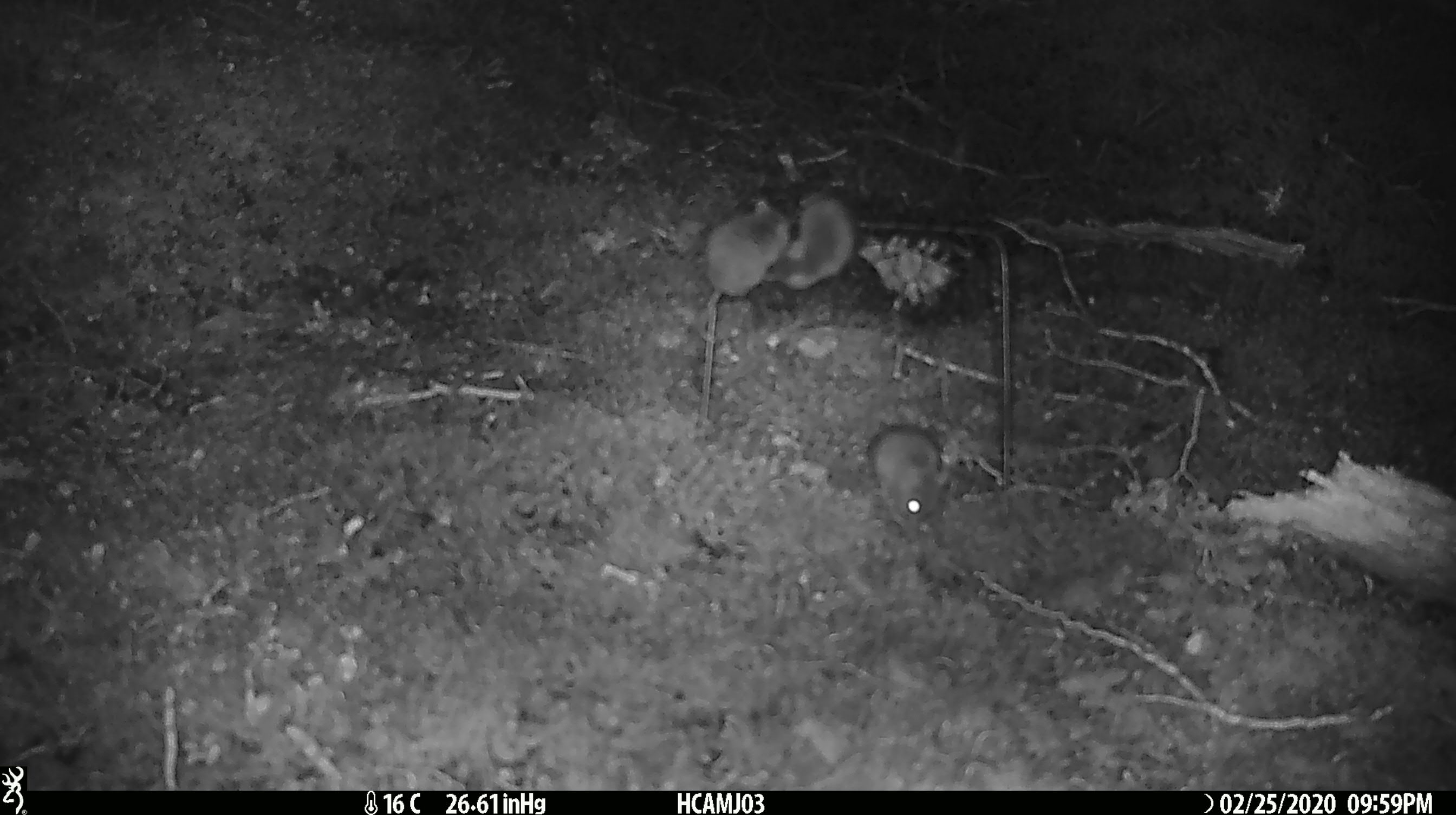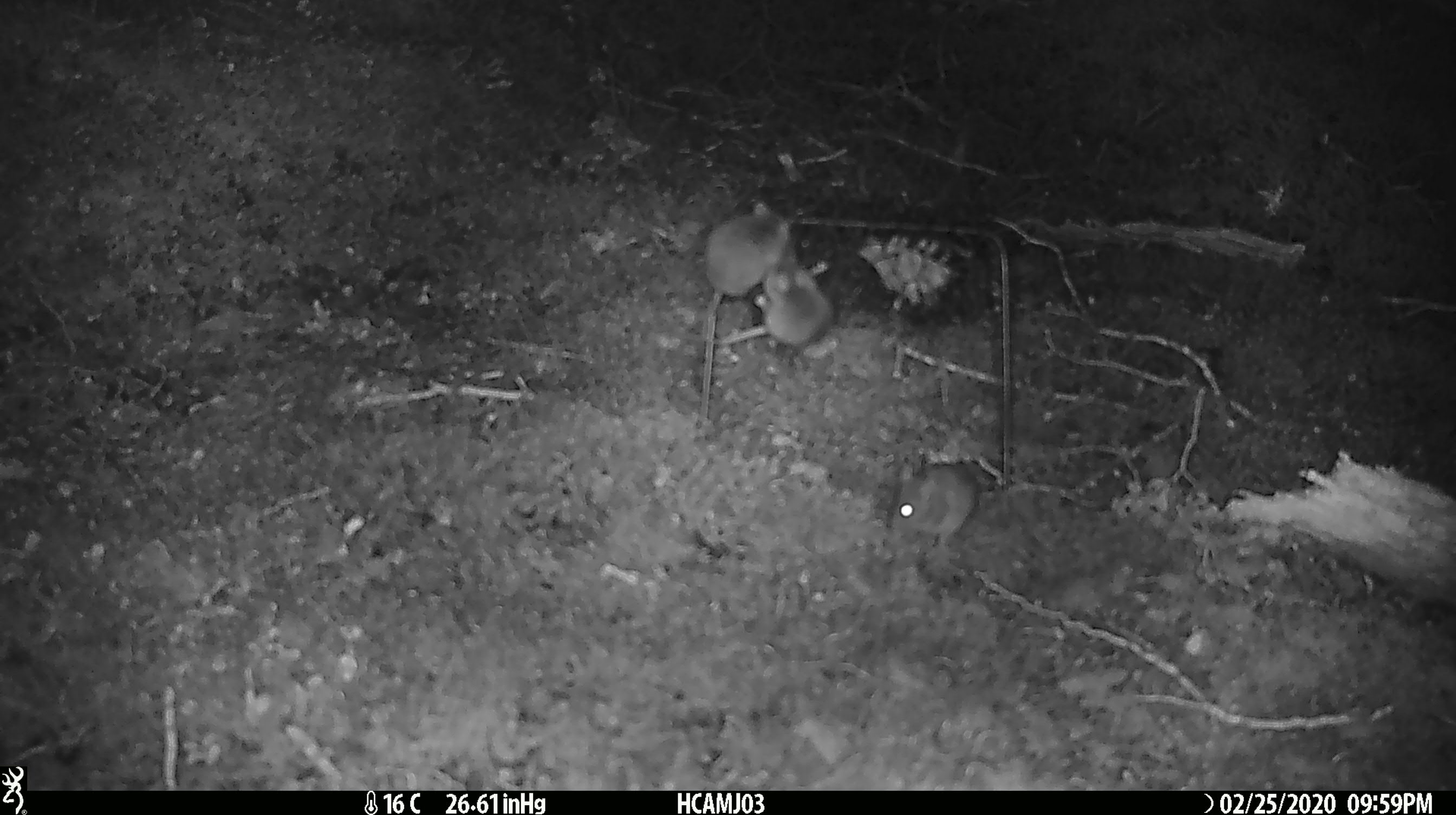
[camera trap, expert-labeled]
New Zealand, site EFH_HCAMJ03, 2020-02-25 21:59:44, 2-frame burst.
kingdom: Animalia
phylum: Chordata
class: Mammalia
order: Rodentia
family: Muridae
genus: Mus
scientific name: Mus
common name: mouse